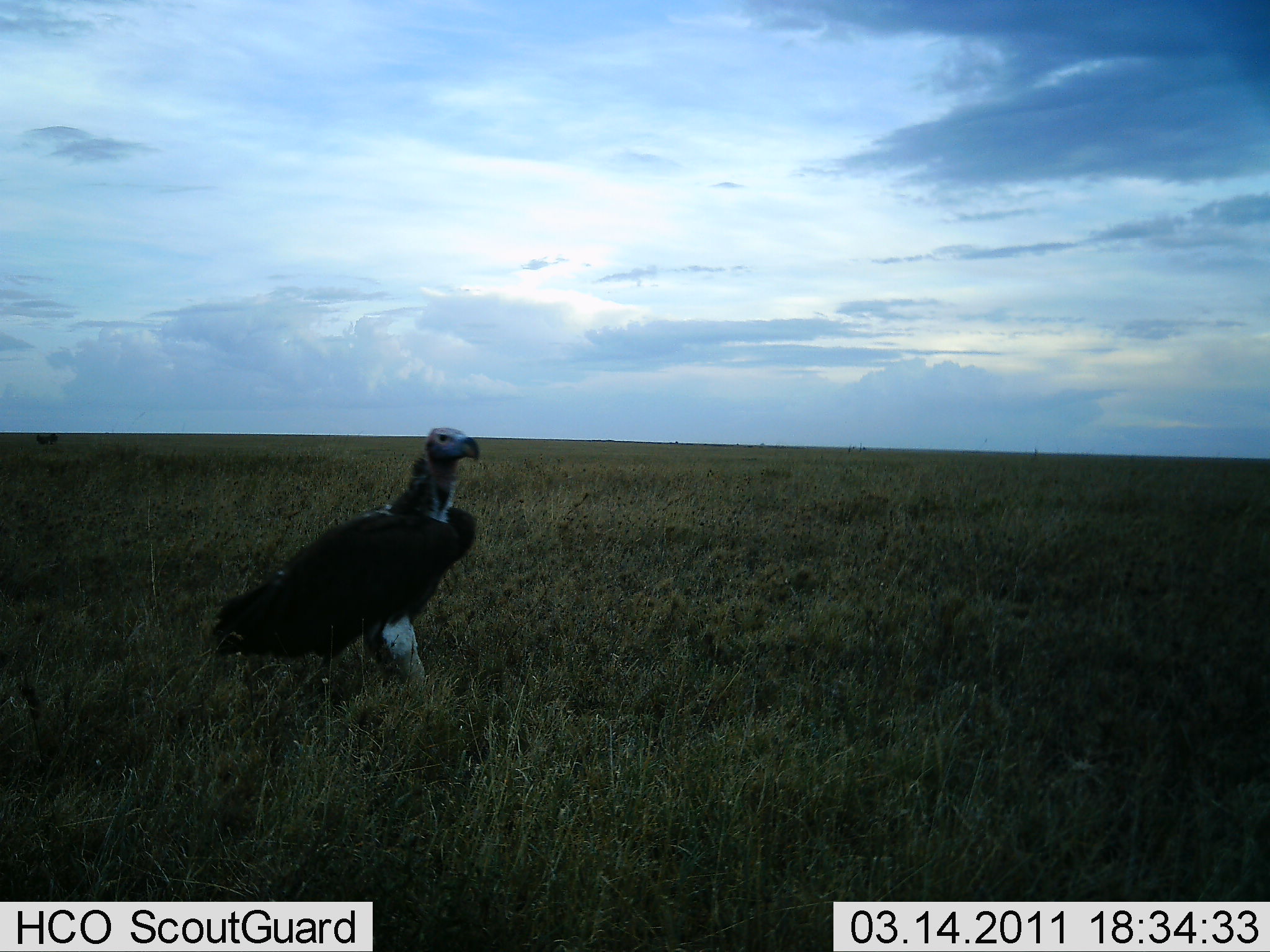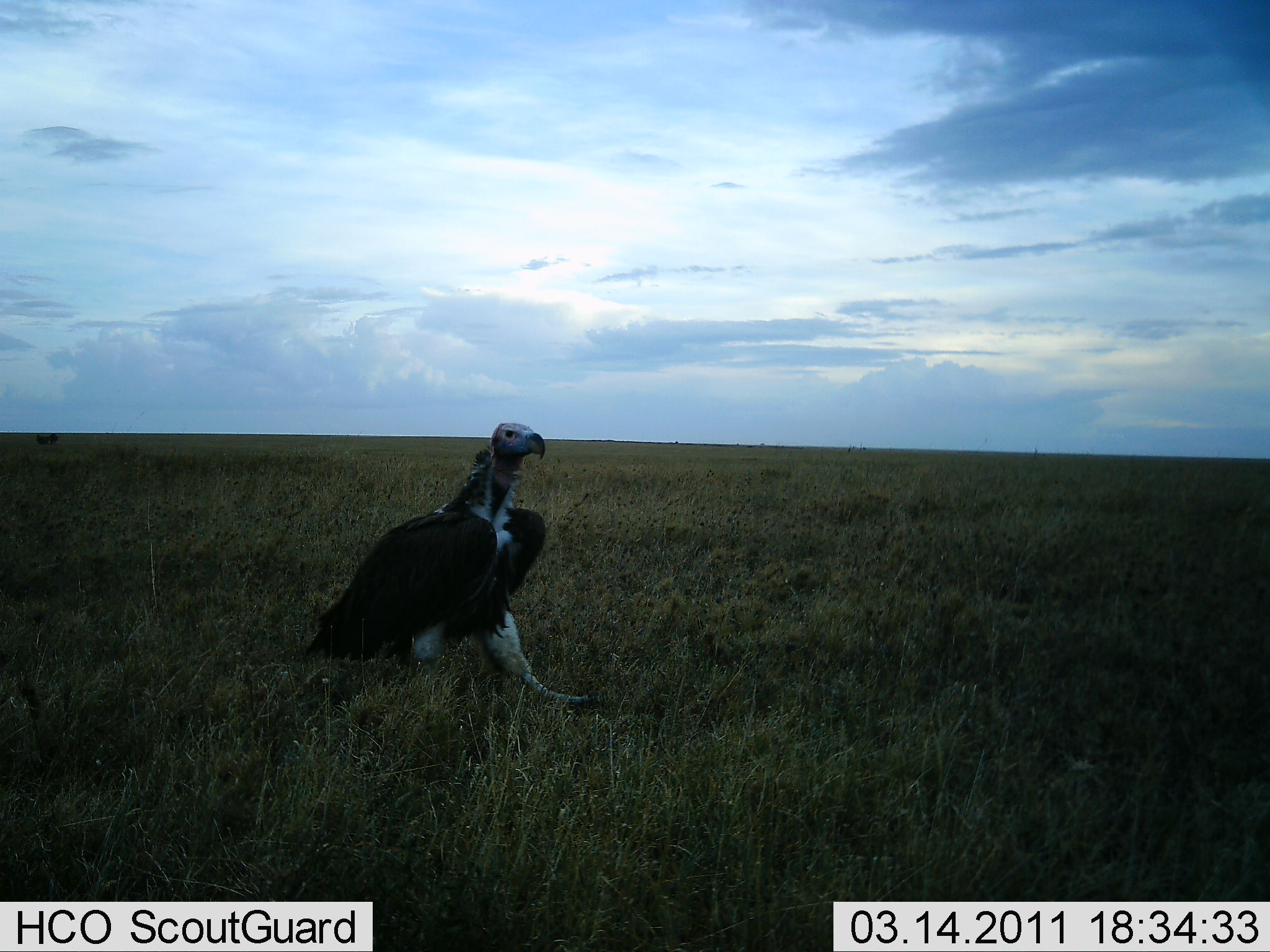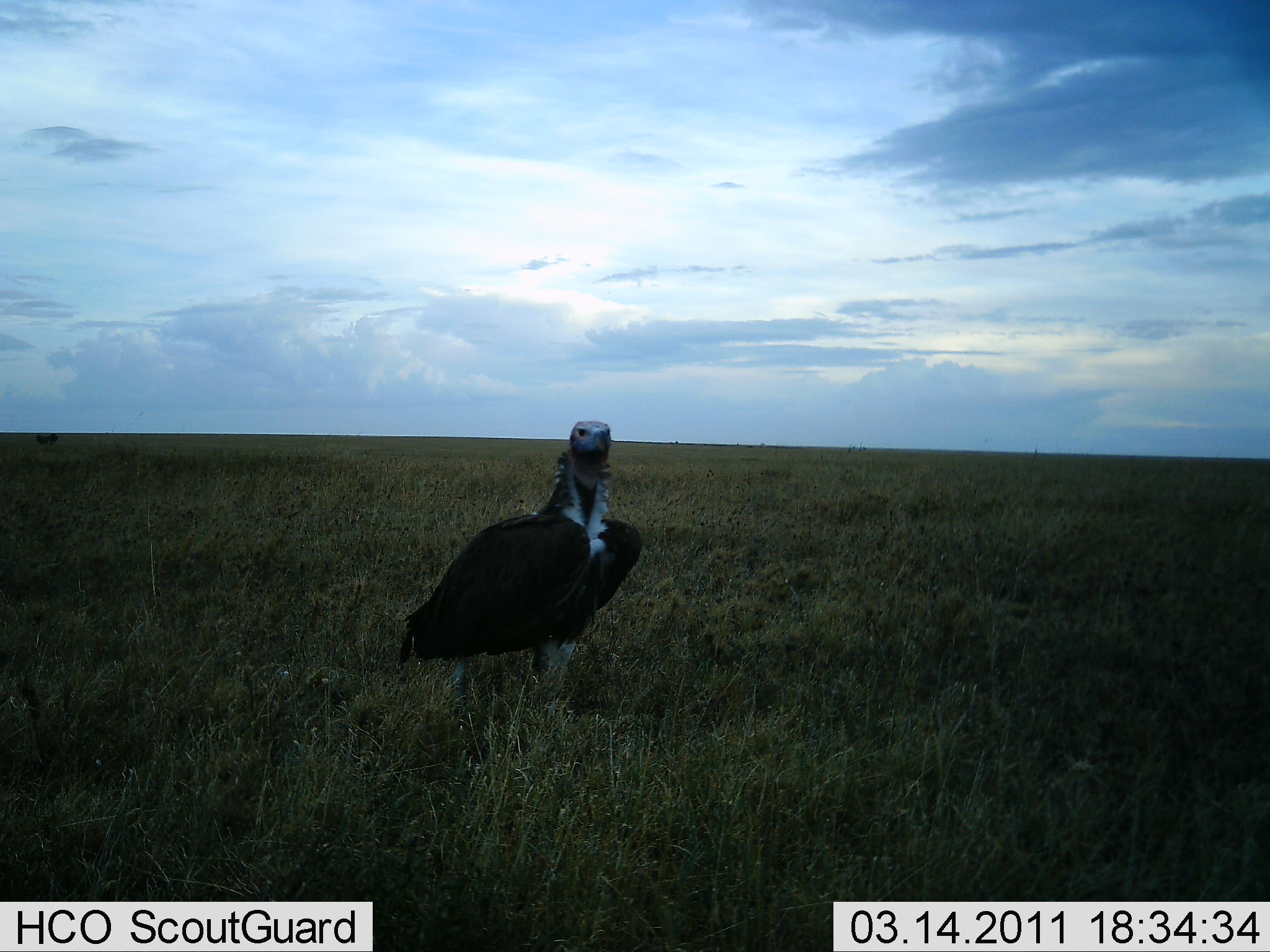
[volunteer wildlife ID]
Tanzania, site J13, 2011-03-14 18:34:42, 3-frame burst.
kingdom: Animalia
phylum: Chordata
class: Aves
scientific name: Aves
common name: bird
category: otherbird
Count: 1.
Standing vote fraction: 15%.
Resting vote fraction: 0%.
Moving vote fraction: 92%.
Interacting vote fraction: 0%.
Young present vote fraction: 0%.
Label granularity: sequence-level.